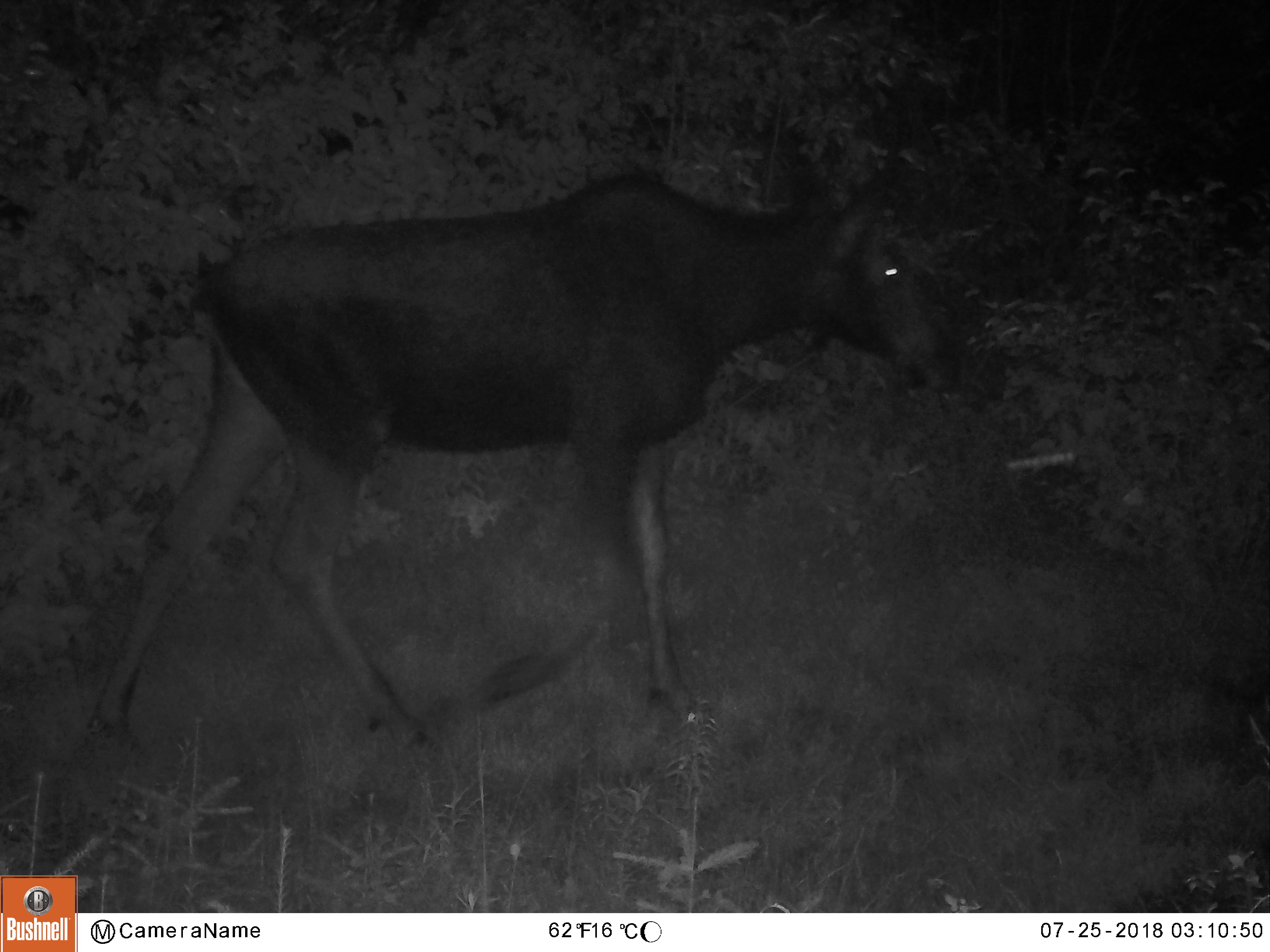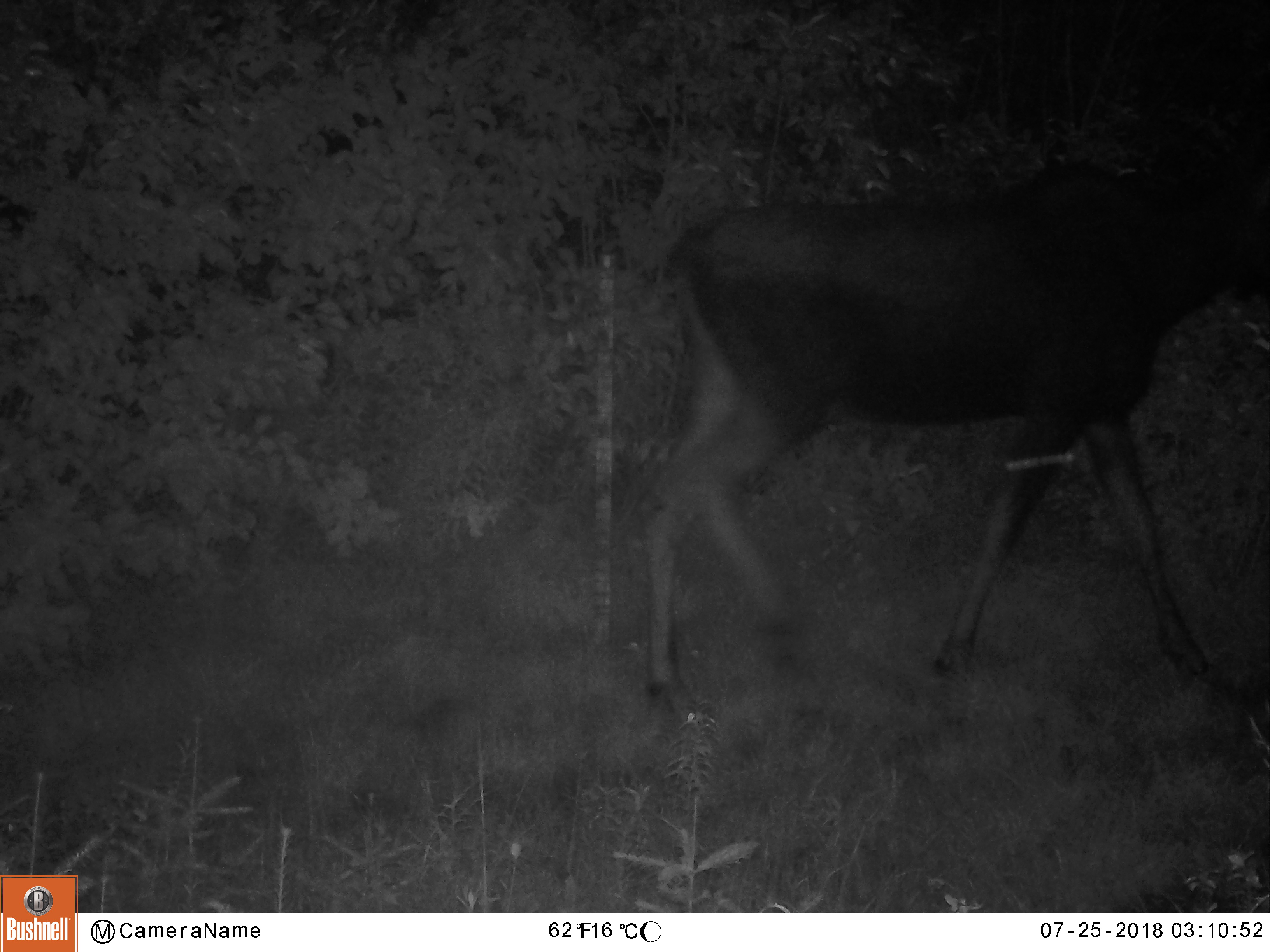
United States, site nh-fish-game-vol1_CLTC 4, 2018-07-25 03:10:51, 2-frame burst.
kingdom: Animalia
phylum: Chordata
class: Mammalia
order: Artiodactyla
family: Cervidae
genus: Alces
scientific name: Alces alces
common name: moose